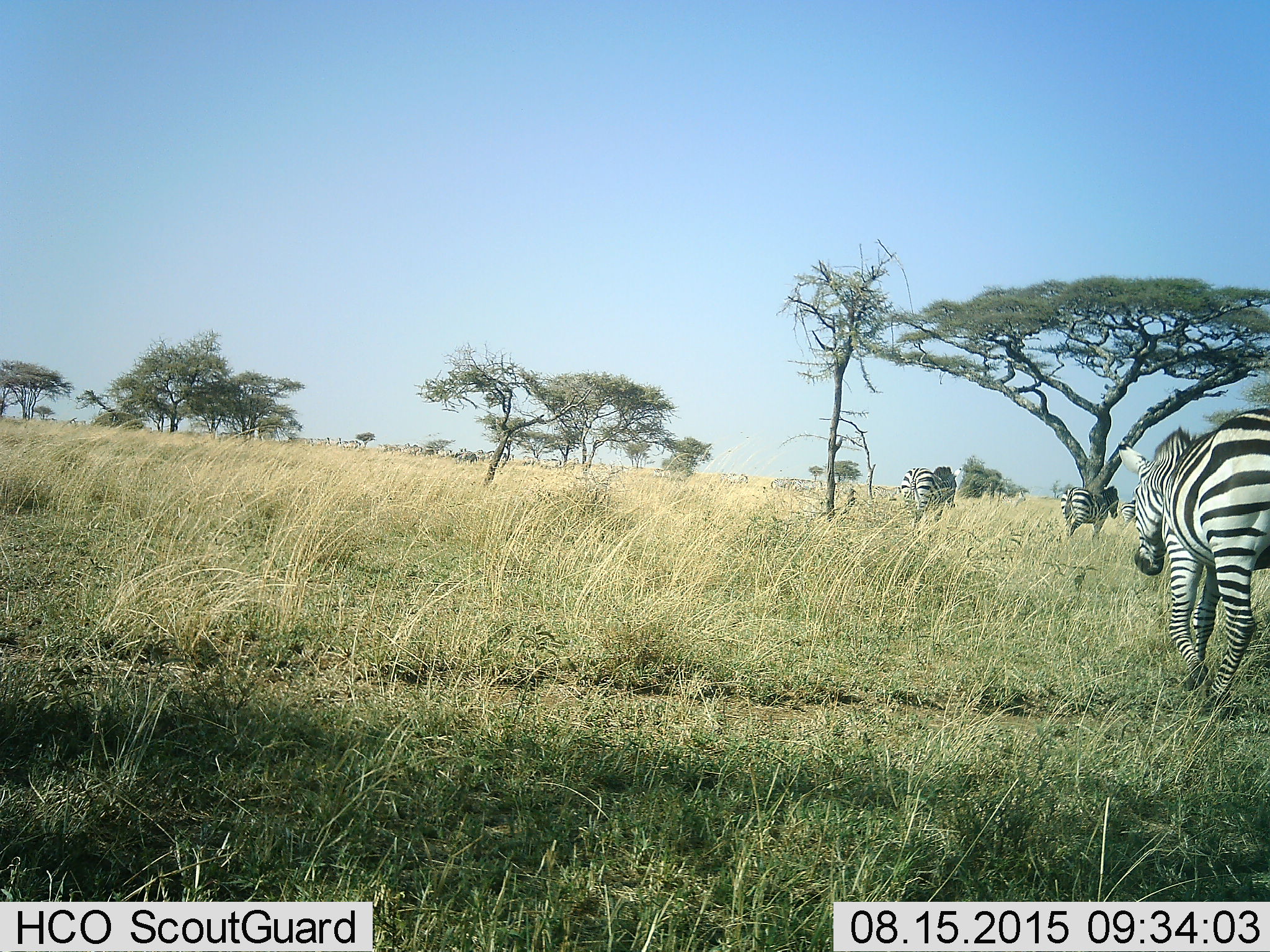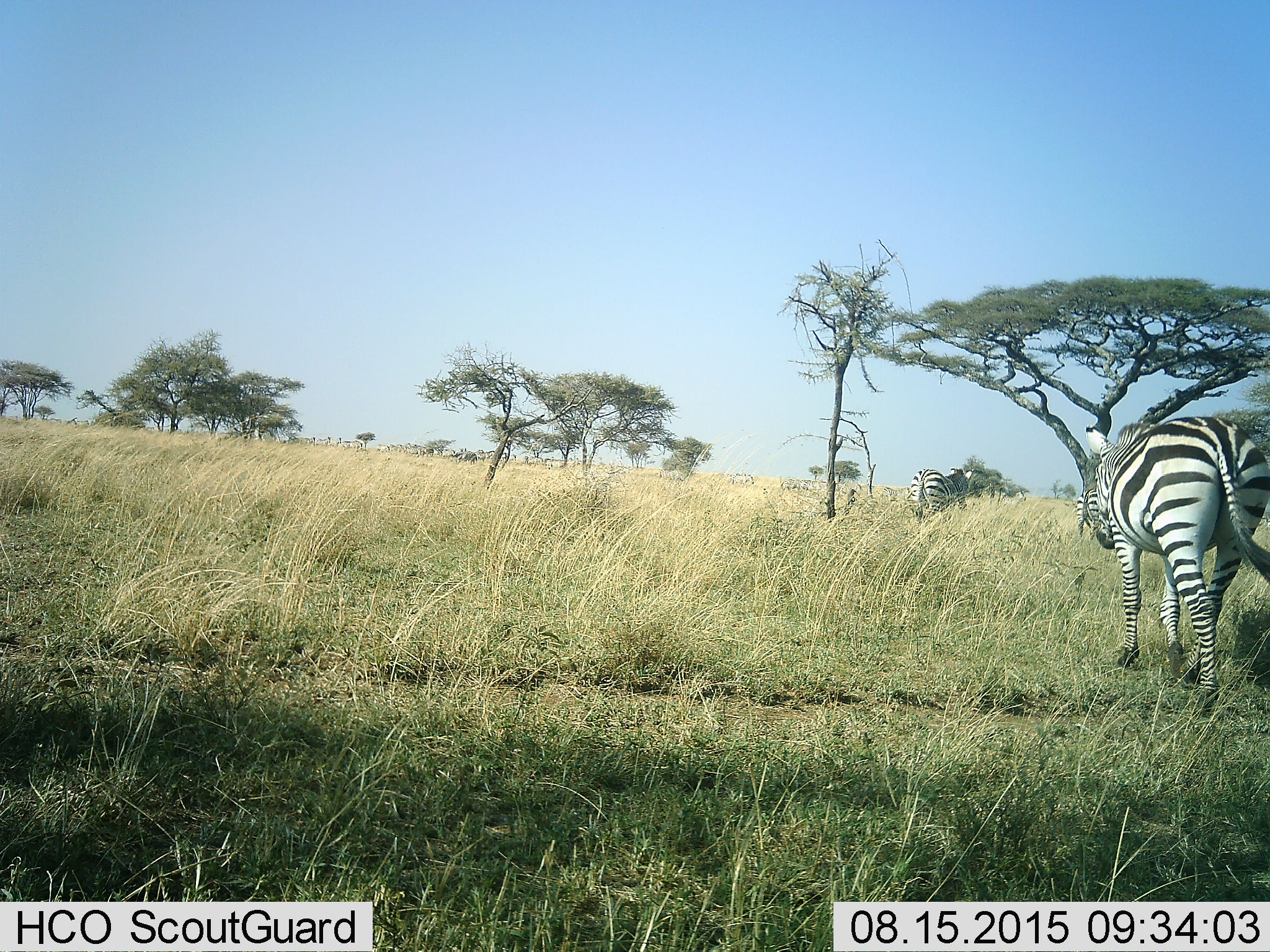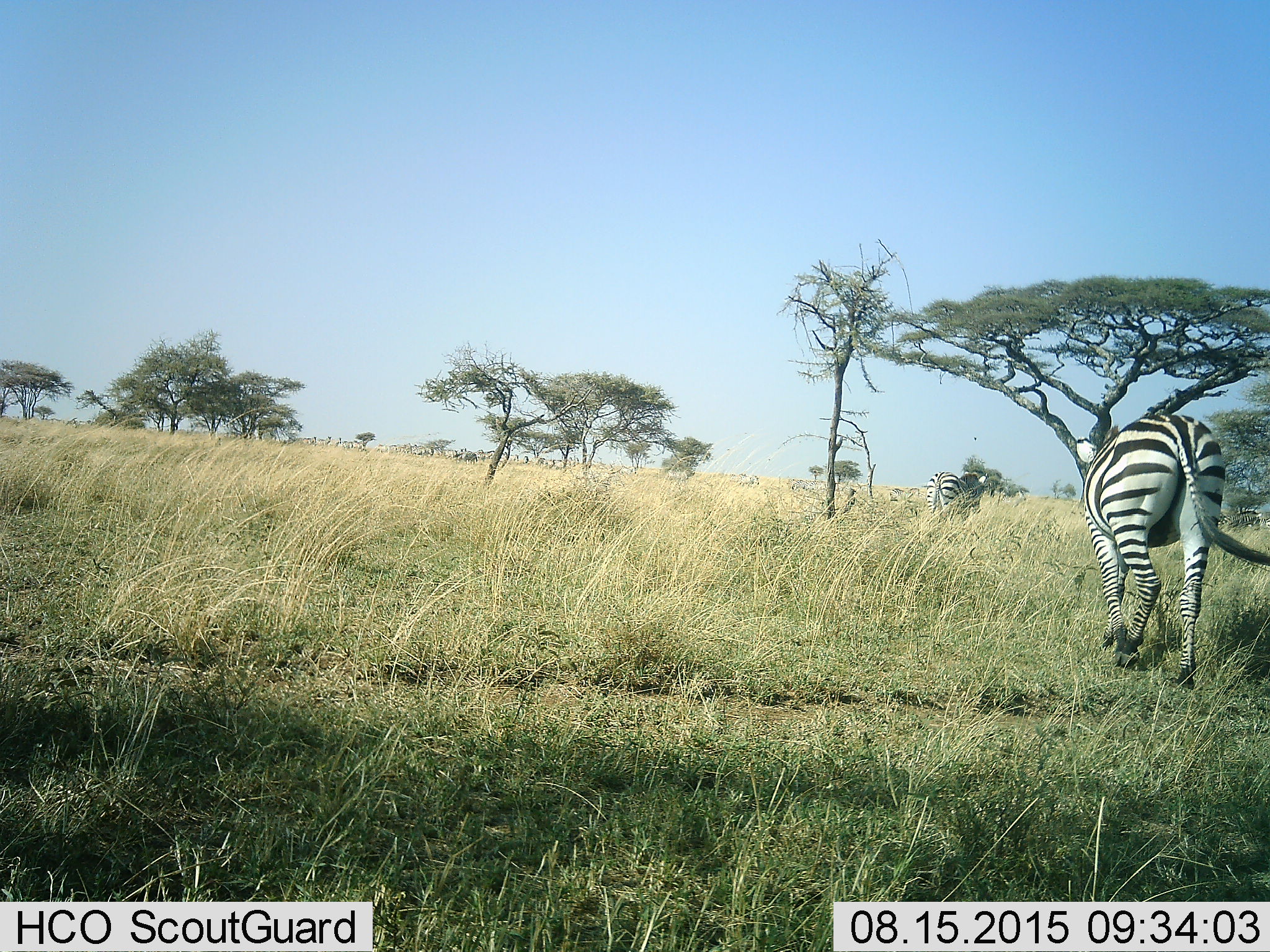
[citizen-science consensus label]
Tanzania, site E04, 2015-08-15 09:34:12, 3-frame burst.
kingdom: Animalia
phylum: Chordata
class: Mammalia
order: Perissodactyla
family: Equidae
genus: Equus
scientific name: Equus quagga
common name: plains zebra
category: zebra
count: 7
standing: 35%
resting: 0%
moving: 90%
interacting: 0%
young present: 5%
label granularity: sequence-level